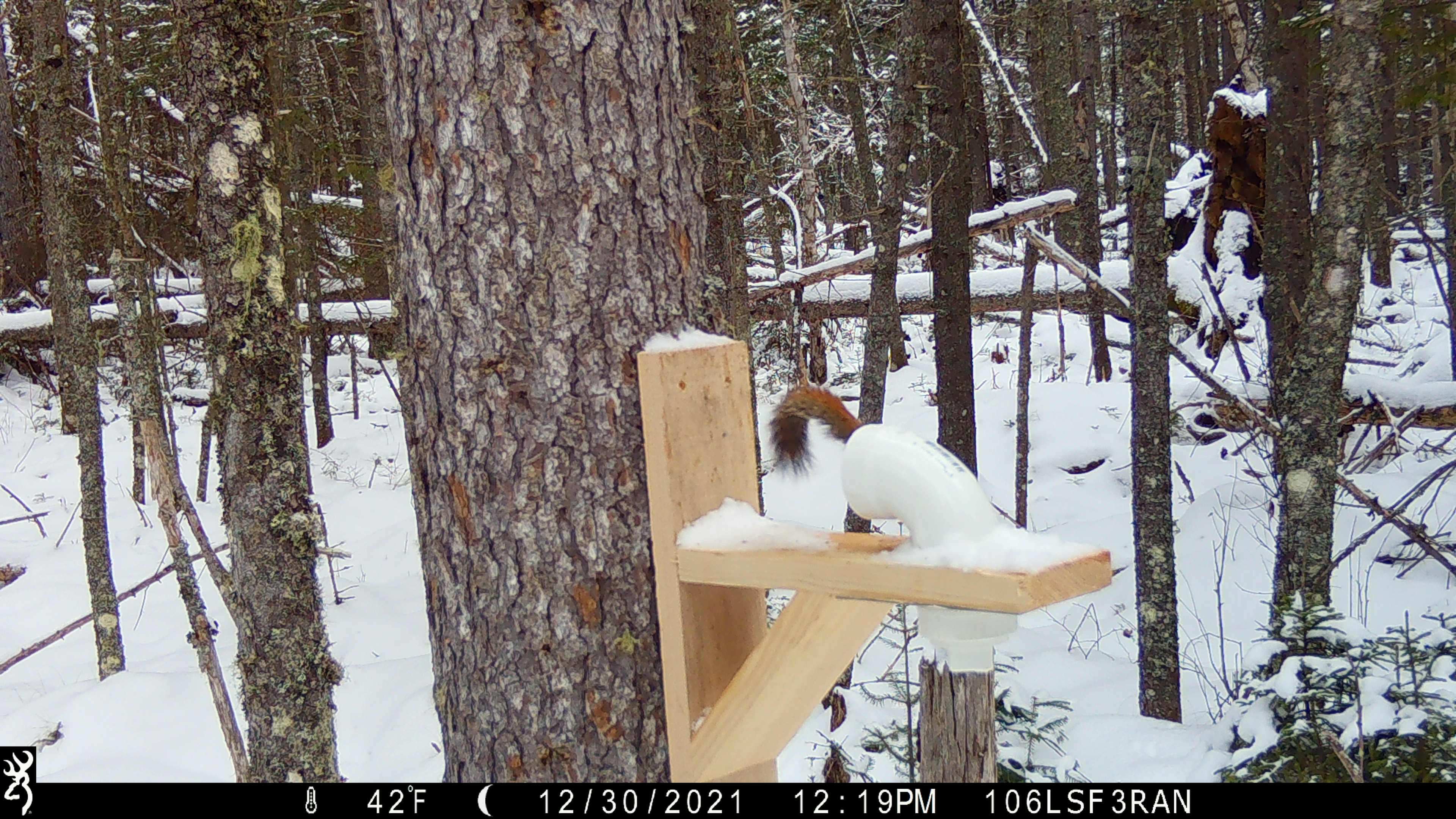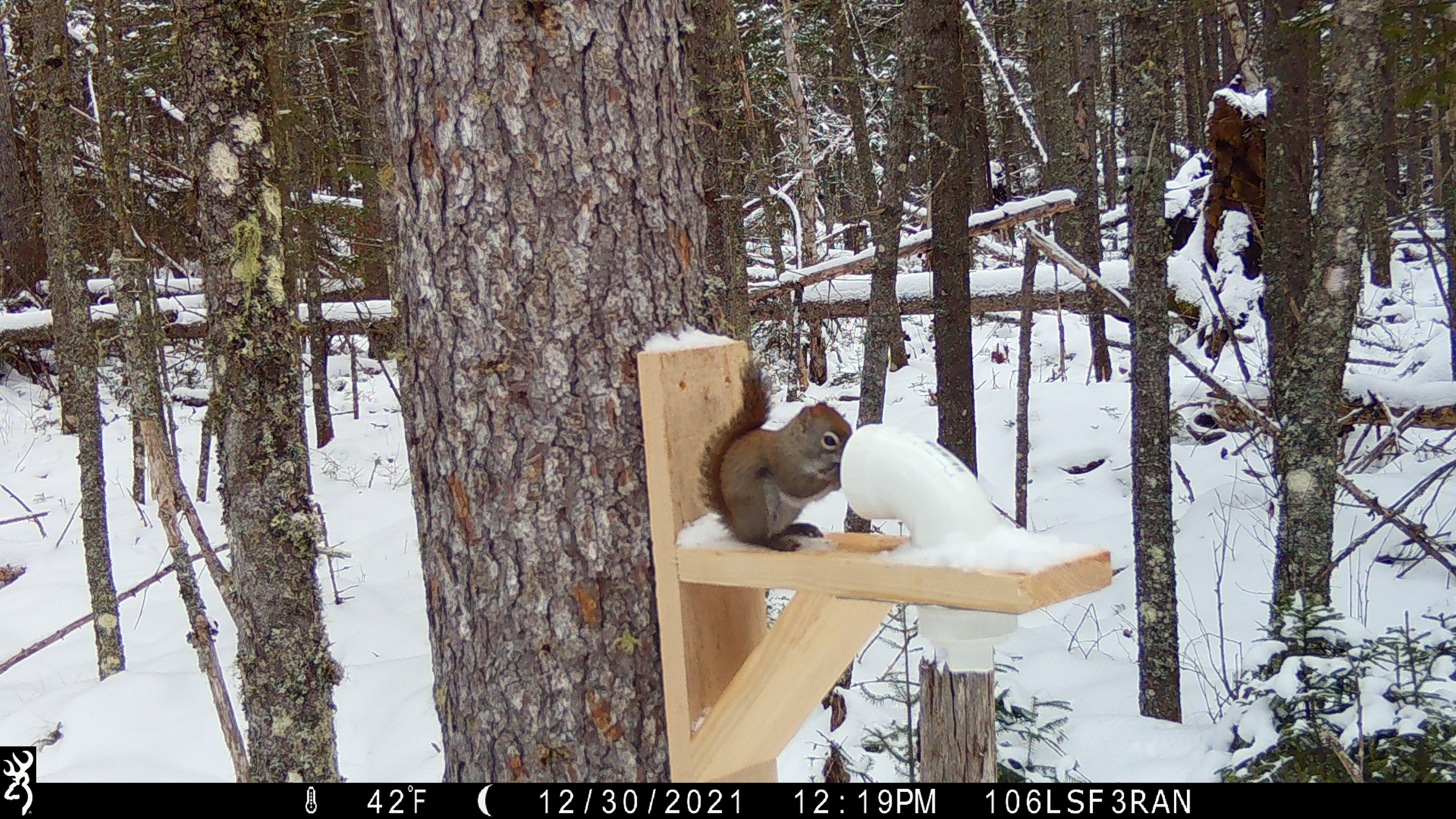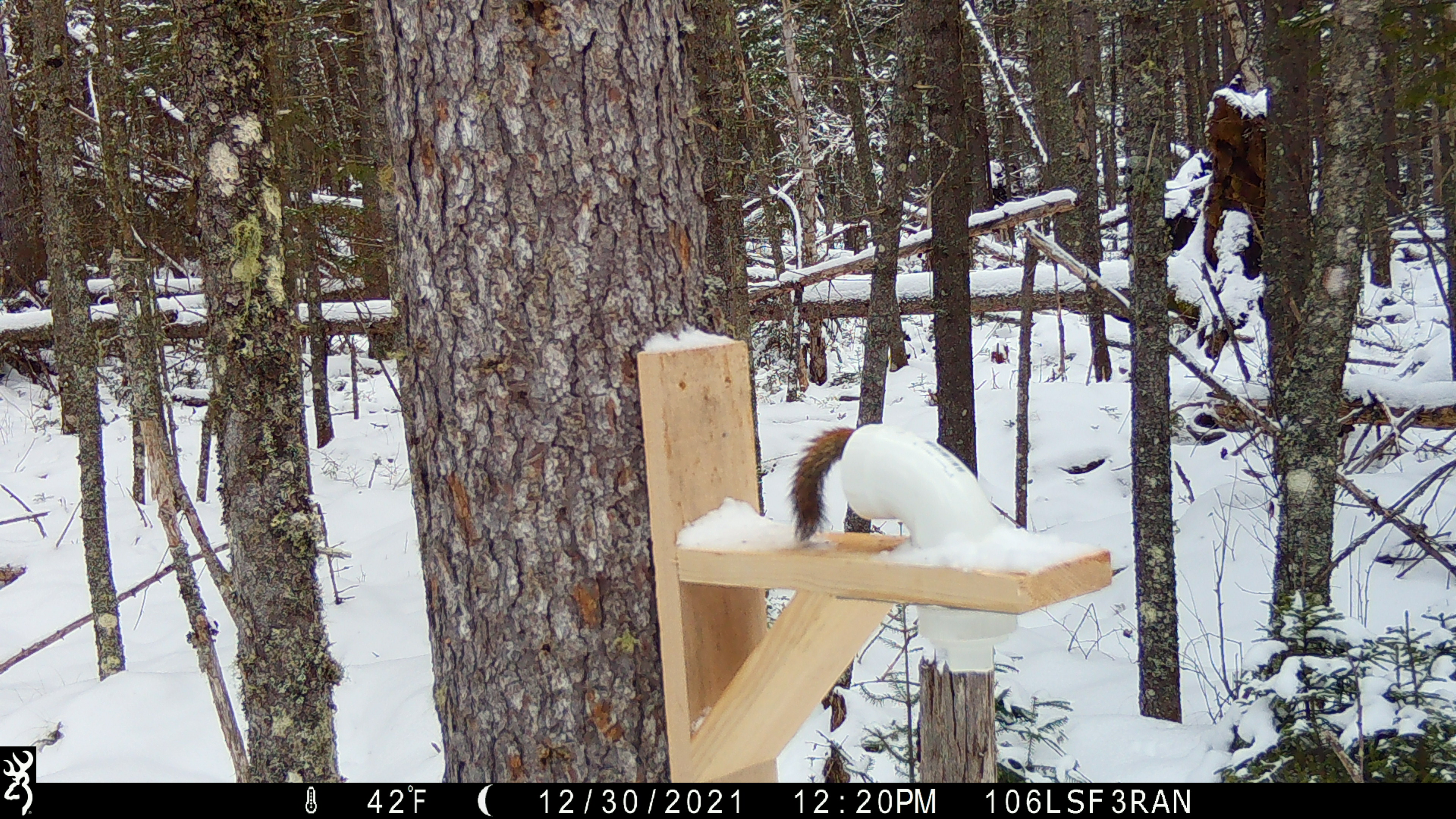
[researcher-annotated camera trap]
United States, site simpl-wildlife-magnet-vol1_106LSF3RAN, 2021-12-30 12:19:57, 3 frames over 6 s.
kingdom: Animalia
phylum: Chordata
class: Mammalia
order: Rodentia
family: Sciuridae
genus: Tamiasciurus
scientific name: Tamiasciurus hudsonicus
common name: red squirrel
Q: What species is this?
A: Red squirrel (Tamiasciurus hudsonicus).